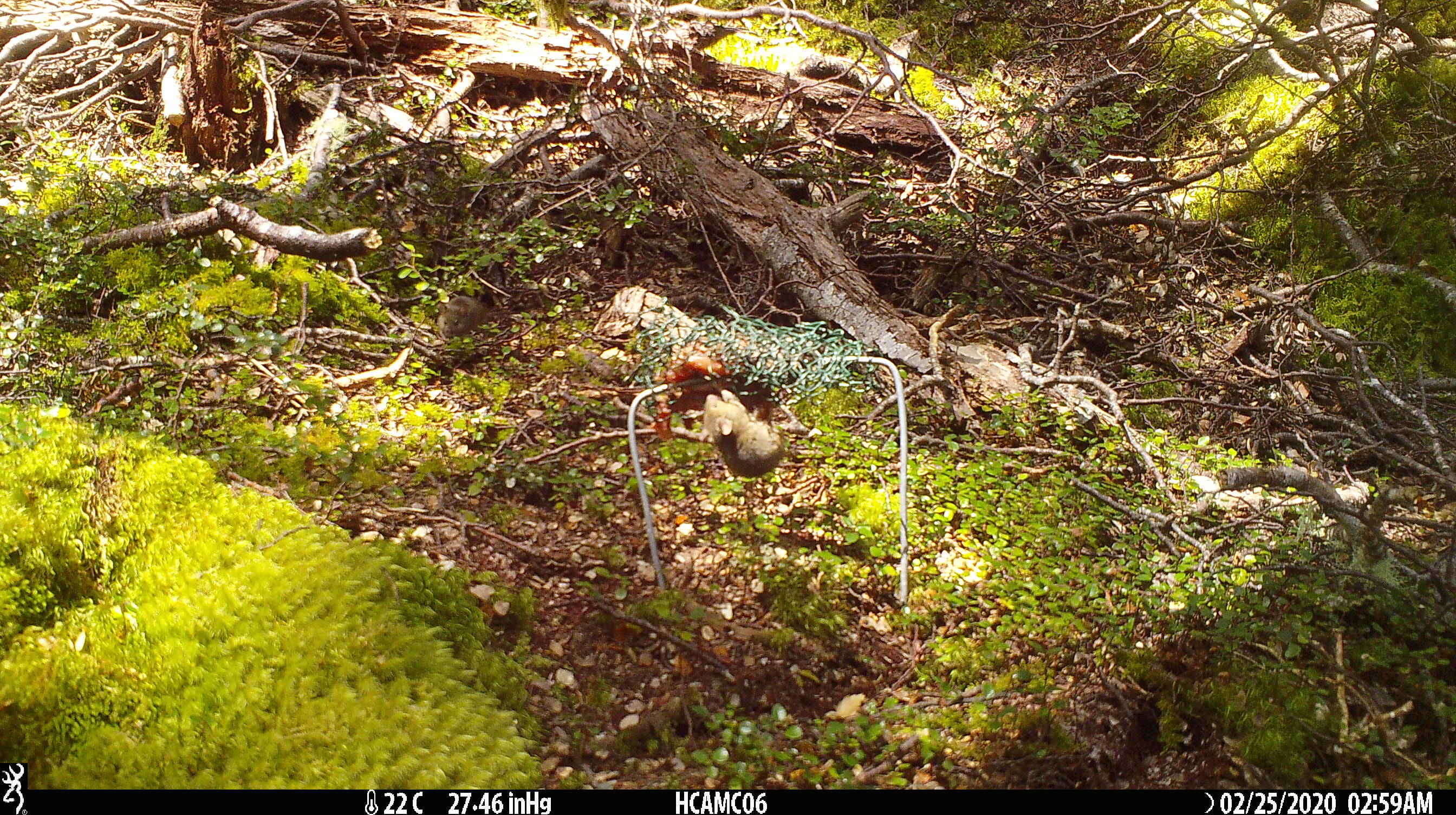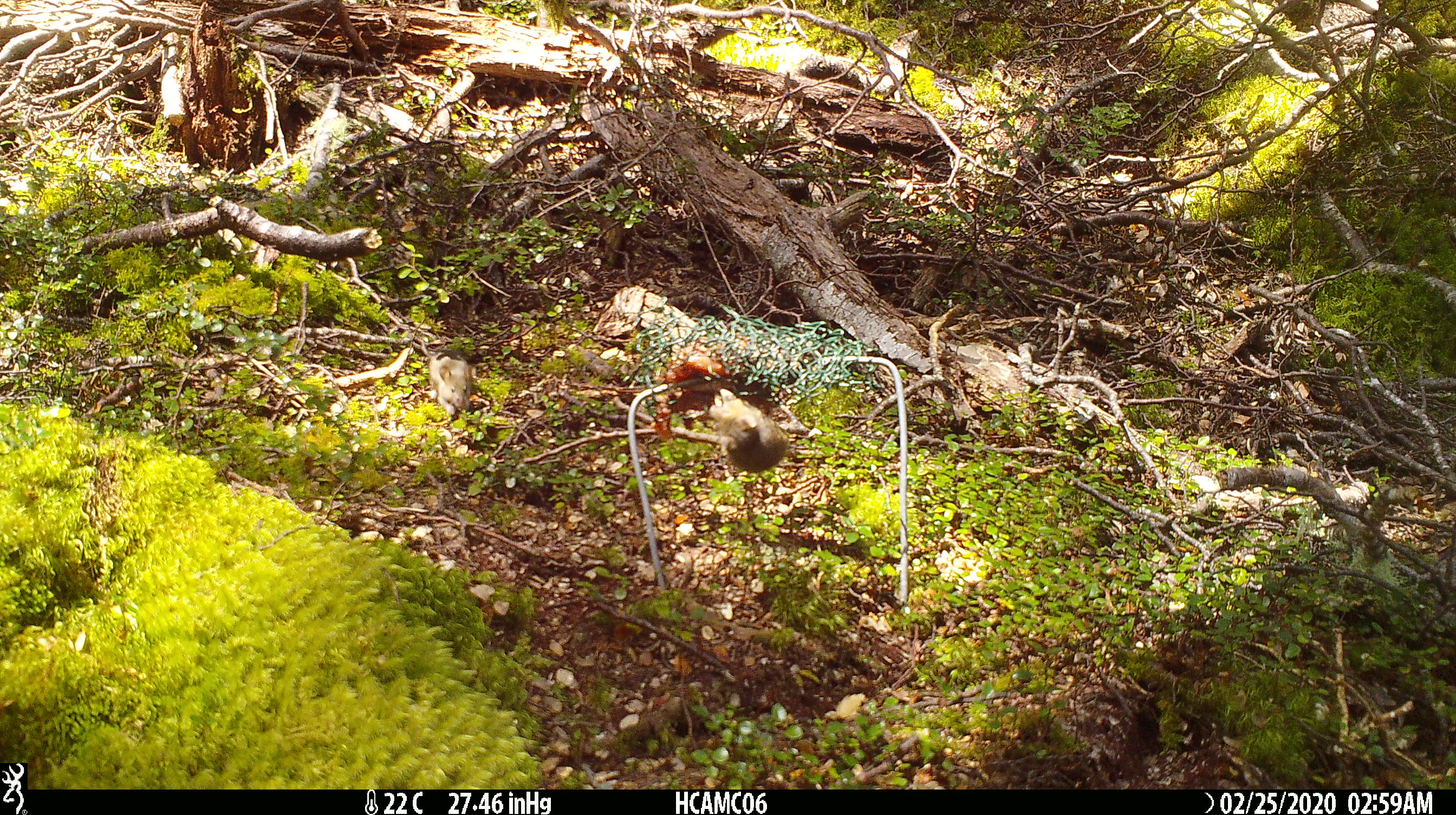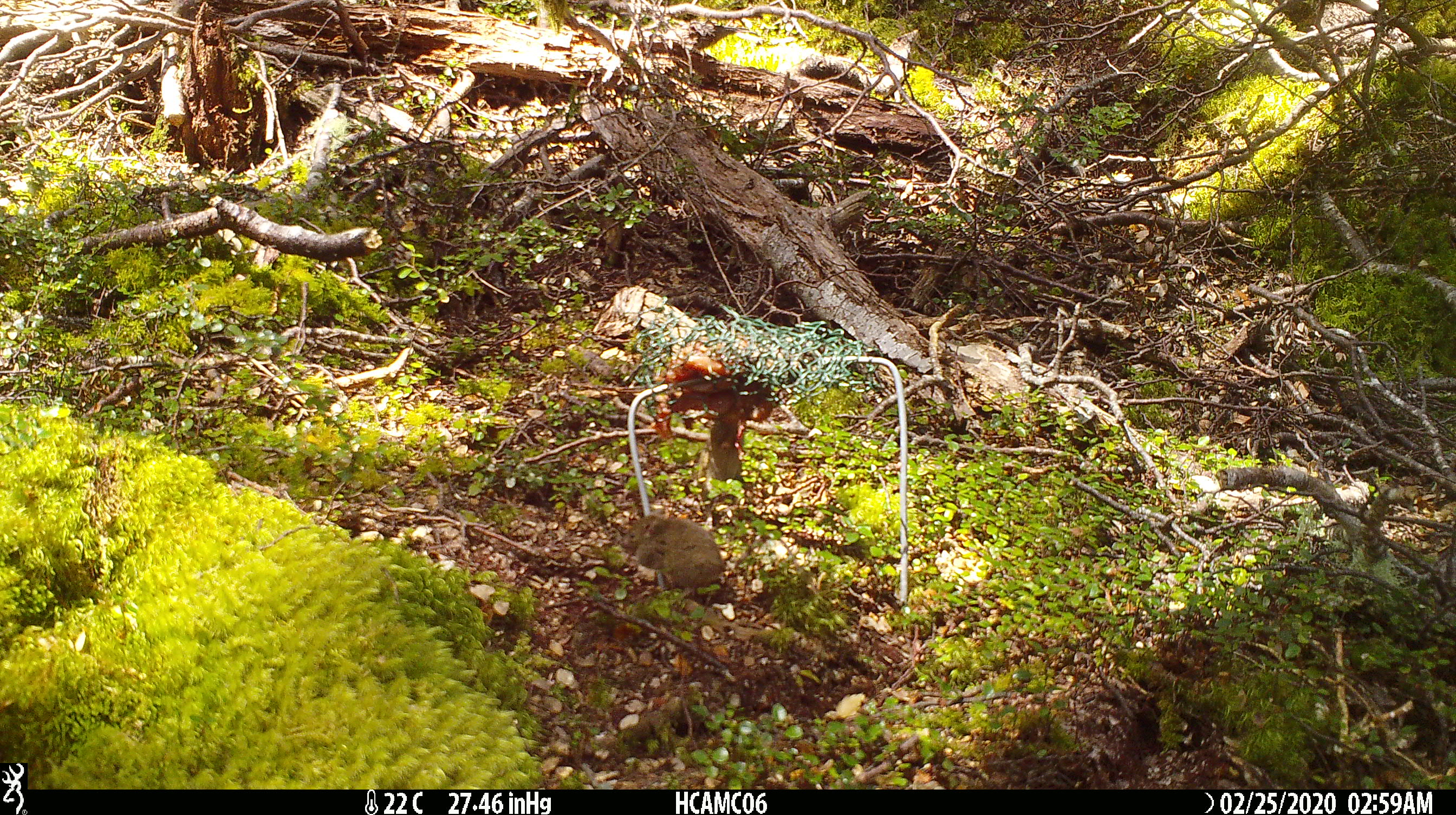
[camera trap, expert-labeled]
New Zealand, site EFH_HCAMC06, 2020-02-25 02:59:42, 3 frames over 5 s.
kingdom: Animalia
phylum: Chordata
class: Mammalia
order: Rodentia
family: Muridae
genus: Mus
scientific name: Mus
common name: mouse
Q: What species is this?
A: Mouse (Mus).